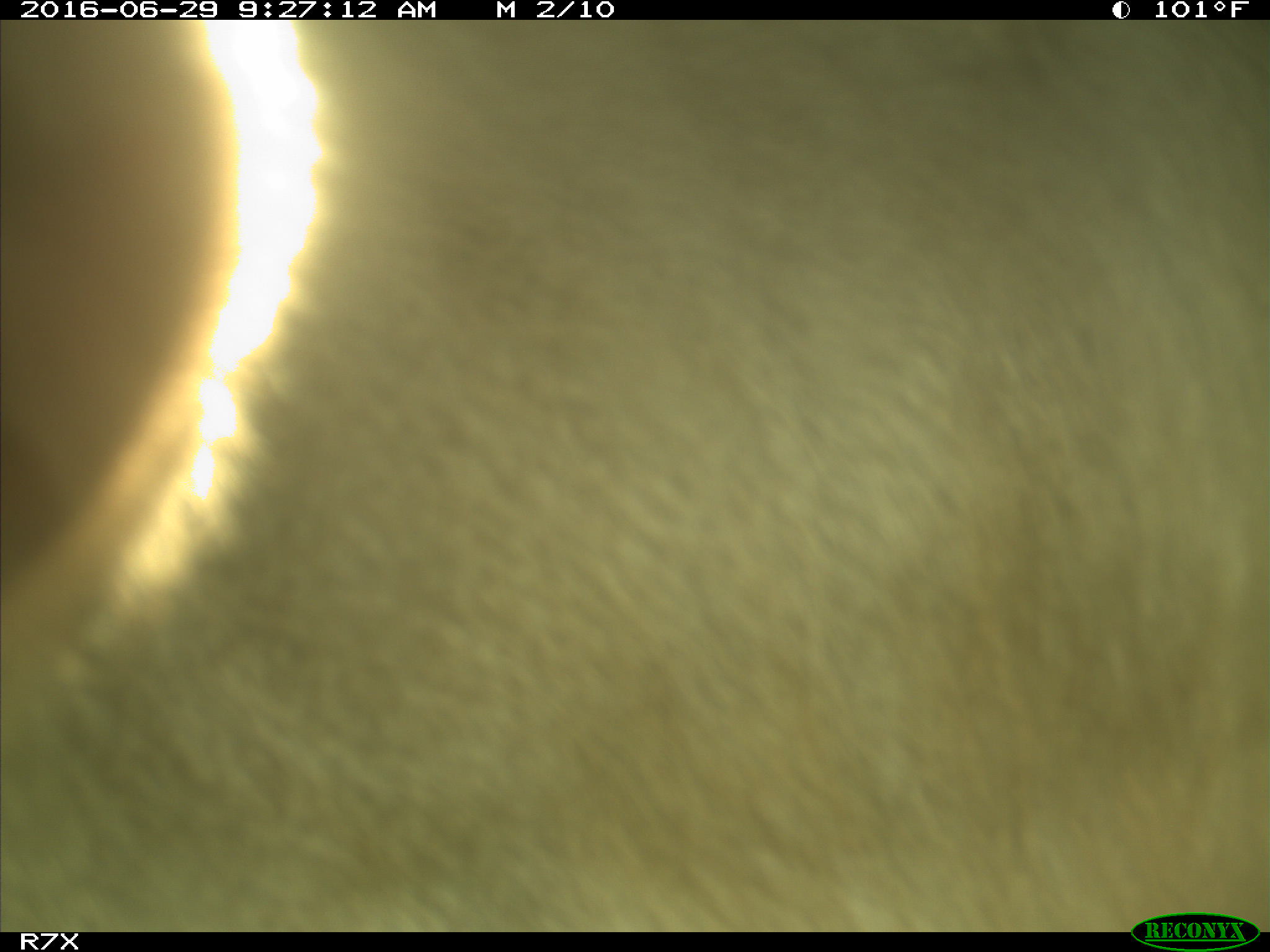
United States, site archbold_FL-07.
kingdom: Animalia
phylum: Chordata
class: Mammalia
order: Artiodactyla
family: Bovidae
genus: Bos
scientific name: Bos taurus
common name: domestic cow